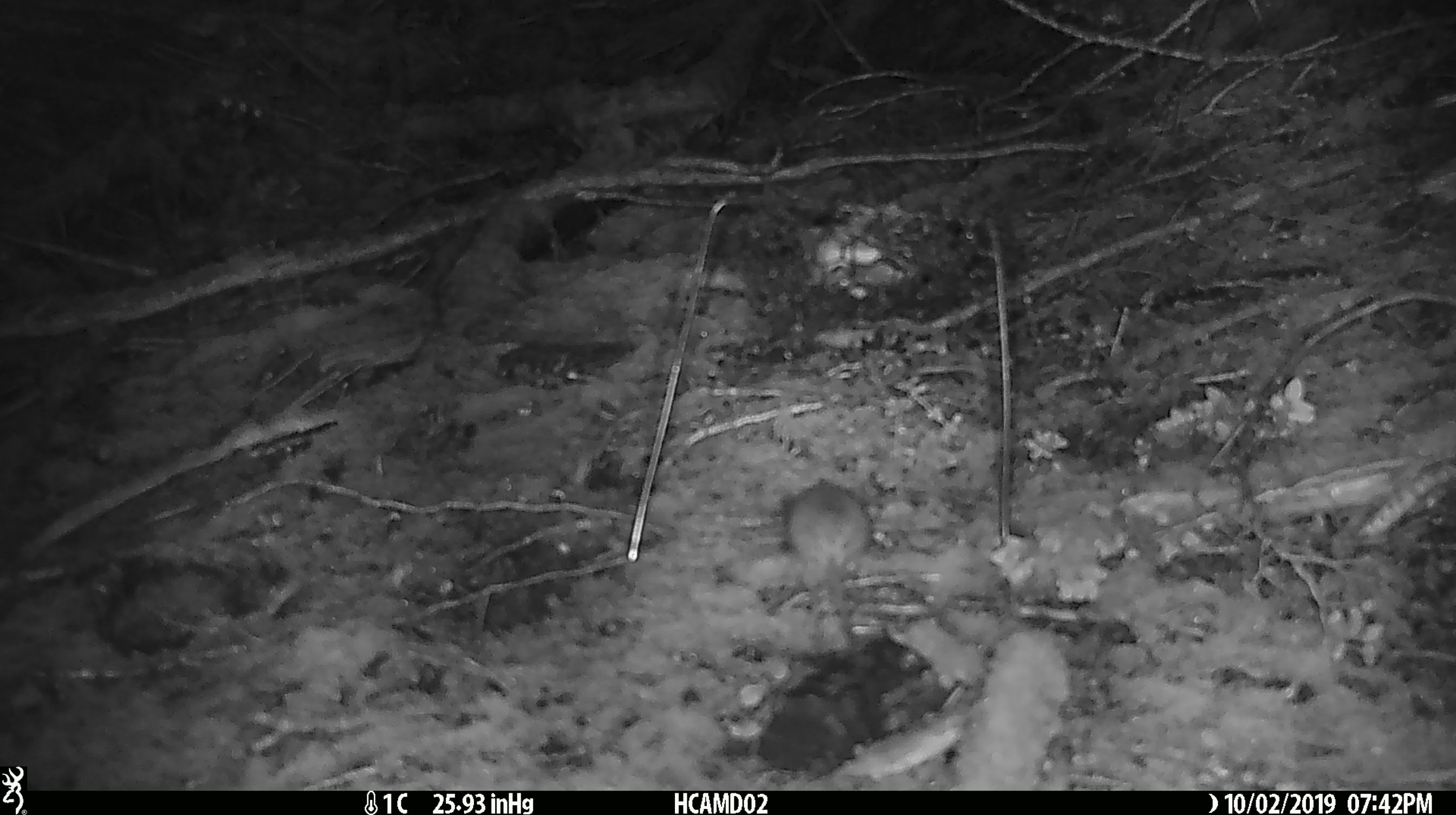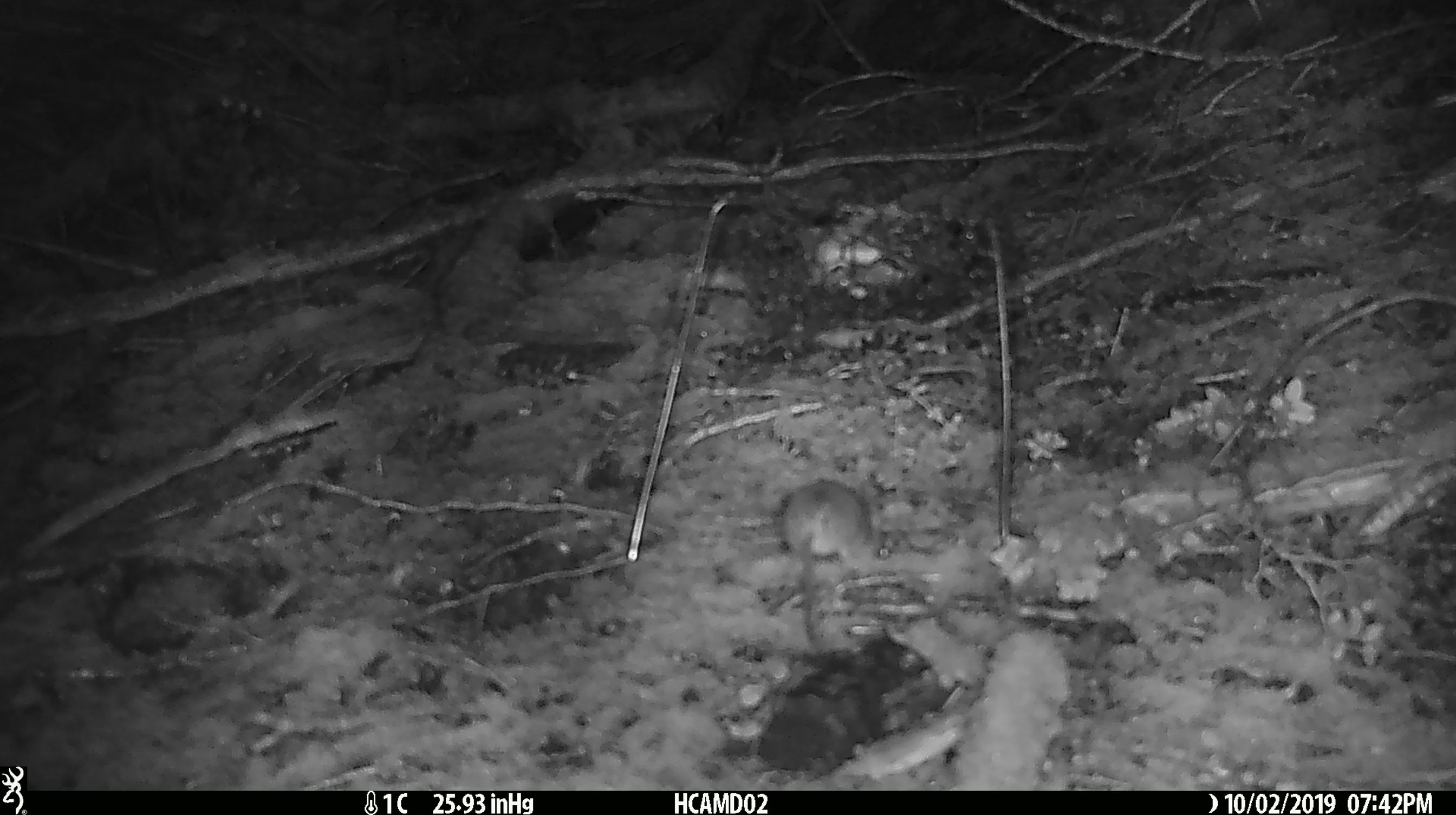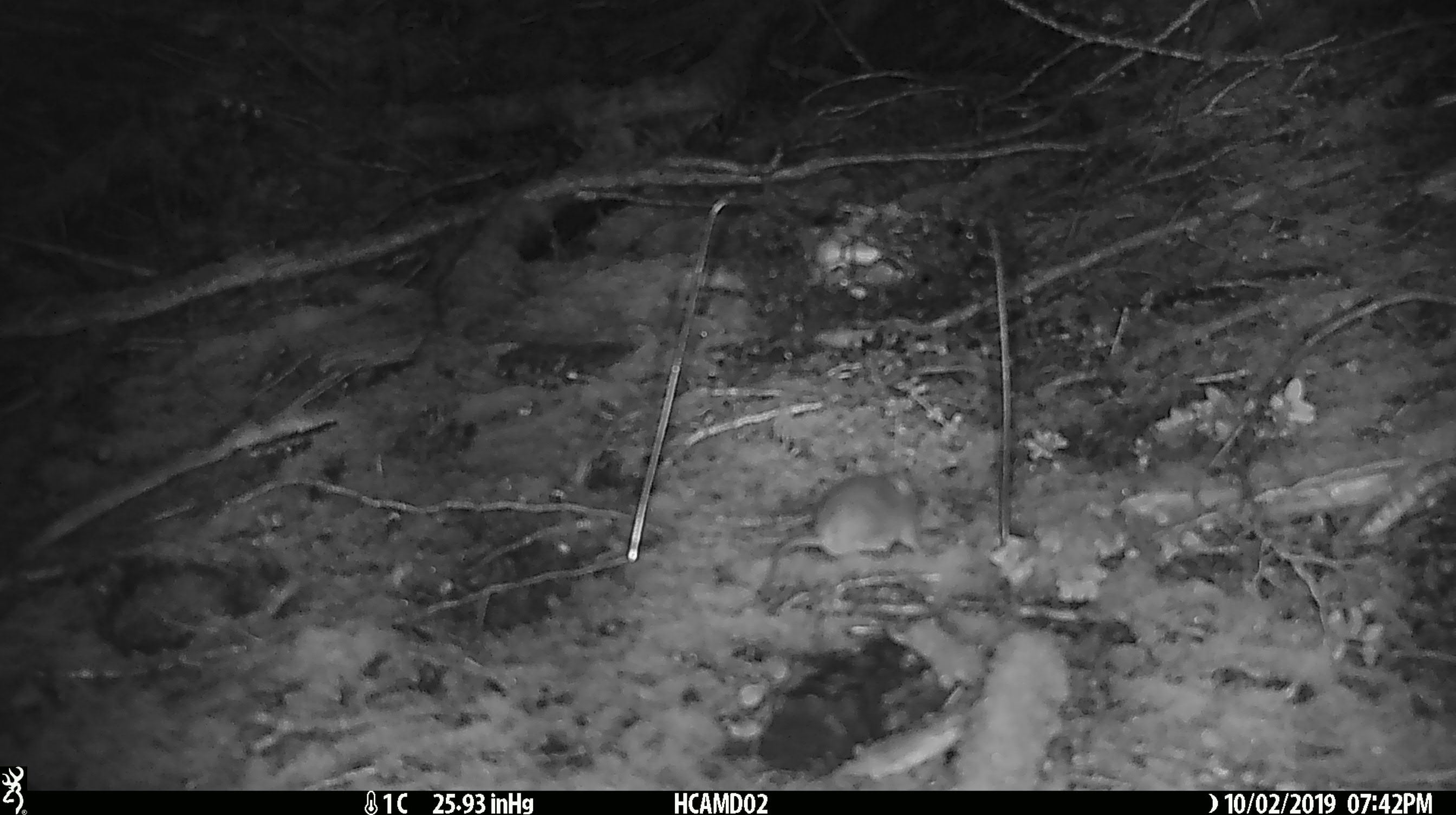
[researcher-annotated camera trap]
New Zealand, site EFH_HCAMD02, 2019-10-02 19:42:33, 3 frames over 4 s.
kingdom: Animalia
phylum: Chordata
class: Mammalia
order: Rodentia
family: Muridae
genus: Mus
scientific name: Mus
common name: mouse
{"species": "mouse (Mus)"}